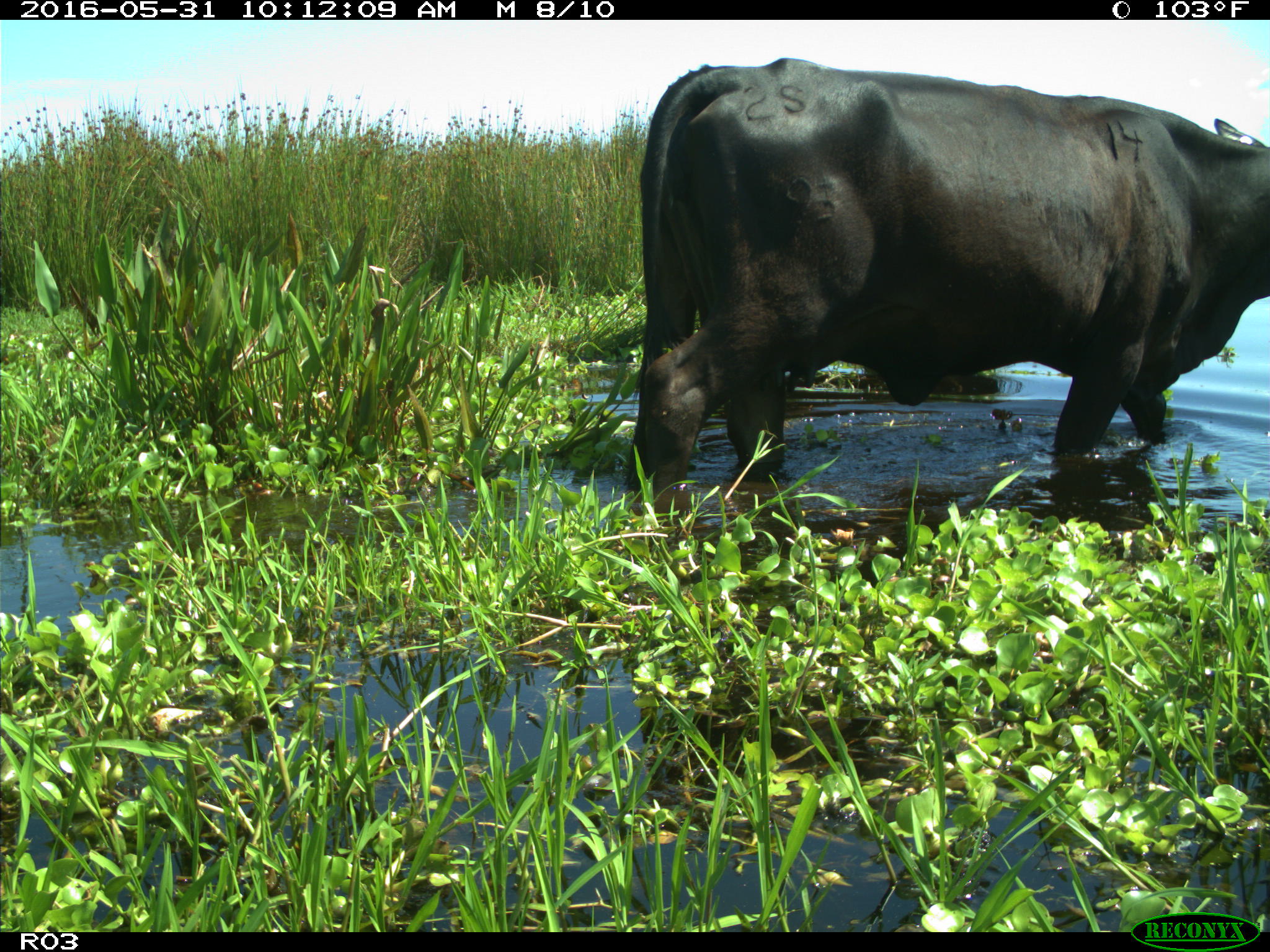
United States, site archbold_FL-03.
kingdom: Animalia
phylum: Chordata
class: Mammalia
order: Artiodactyla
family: Bovidae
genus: Bos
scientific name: Bos taurus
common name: domestic cow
Bos taurus (domestic cow).